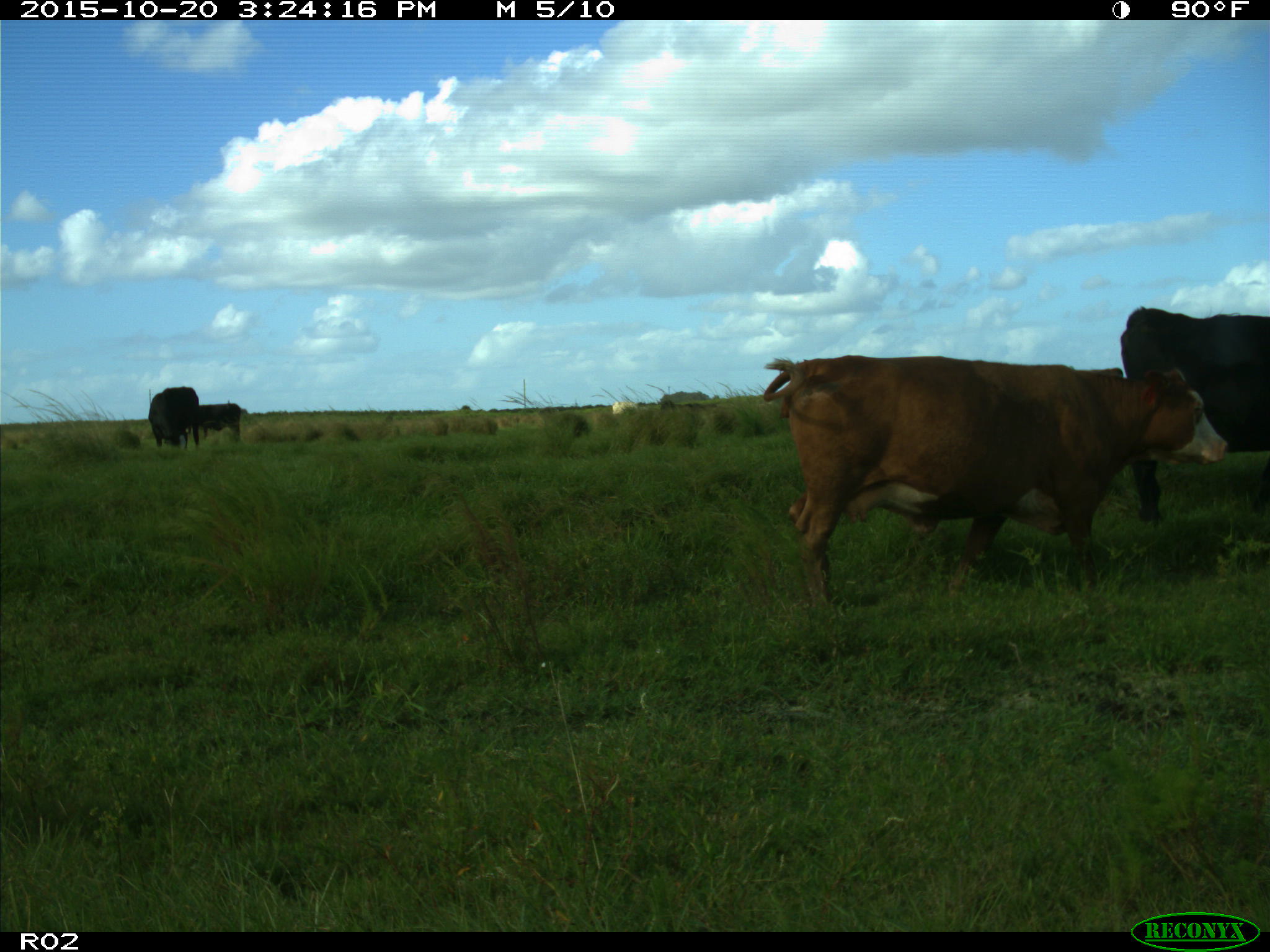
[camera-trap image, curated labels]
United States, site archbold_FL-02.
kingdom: Animalia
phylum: Chordata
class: Mammalia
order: Artiodactyla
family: Bovidae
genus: Bos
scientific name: Bos taurus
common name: domestic cow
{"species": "Bos taurus (domestic cow)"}